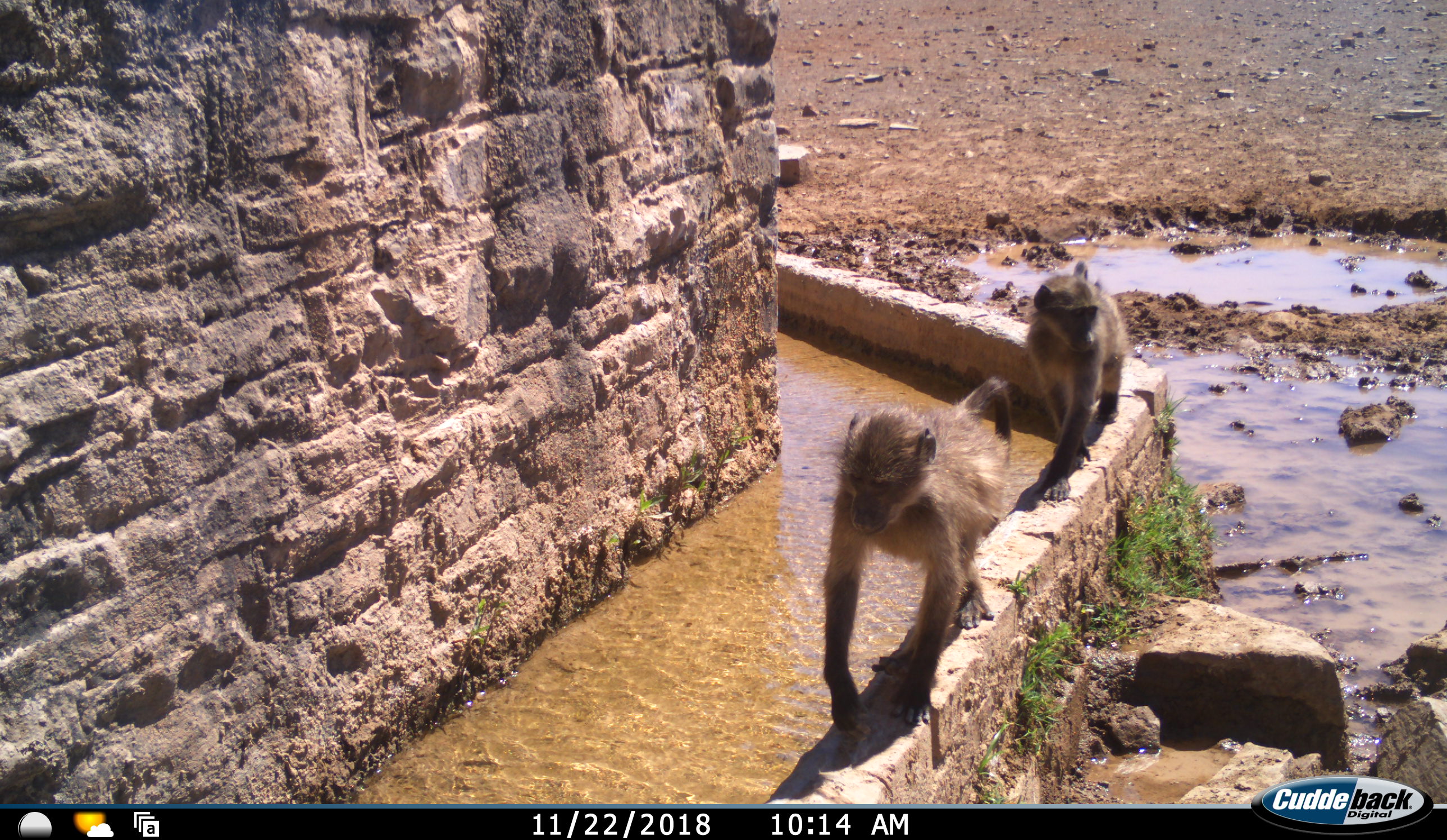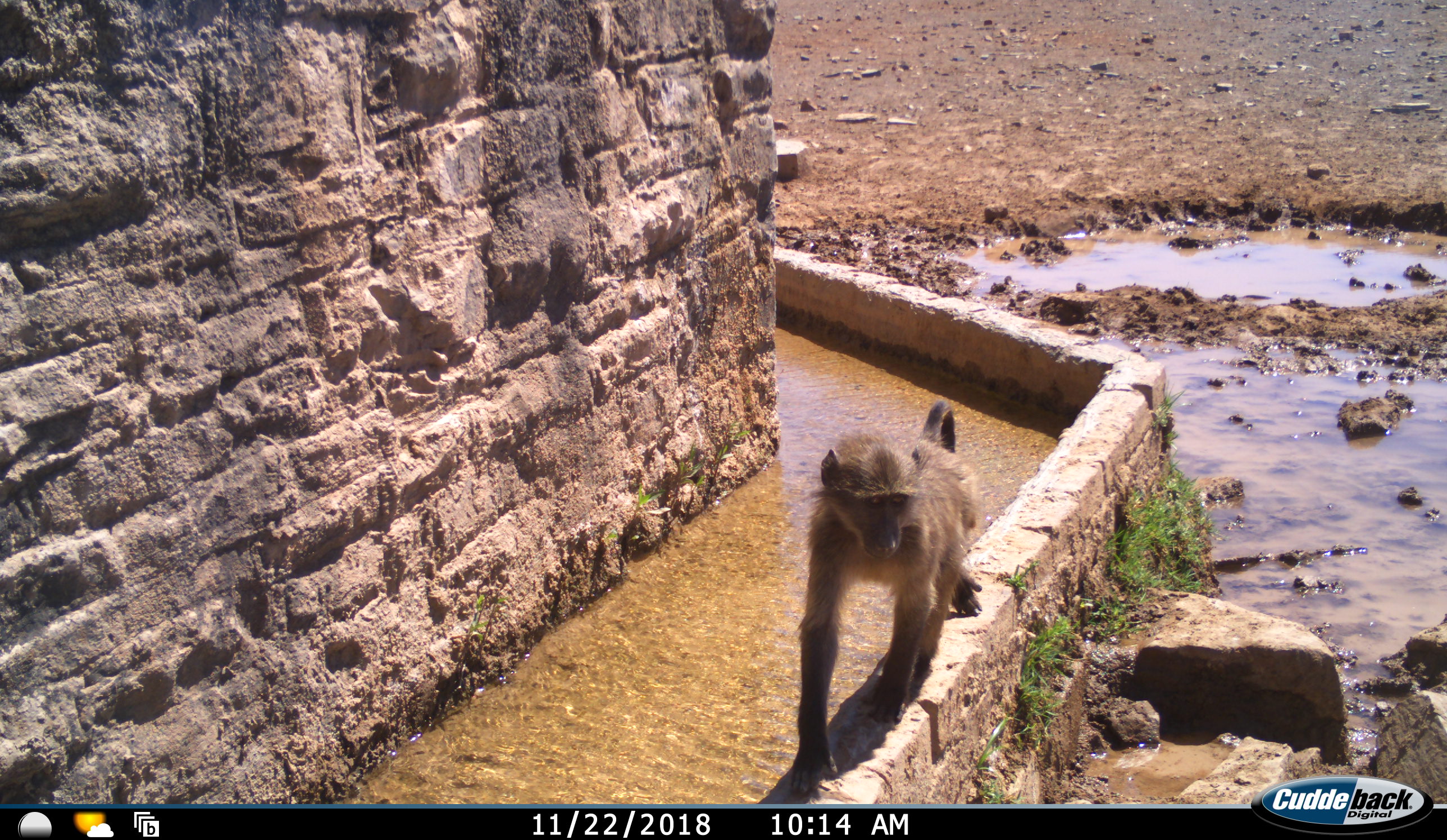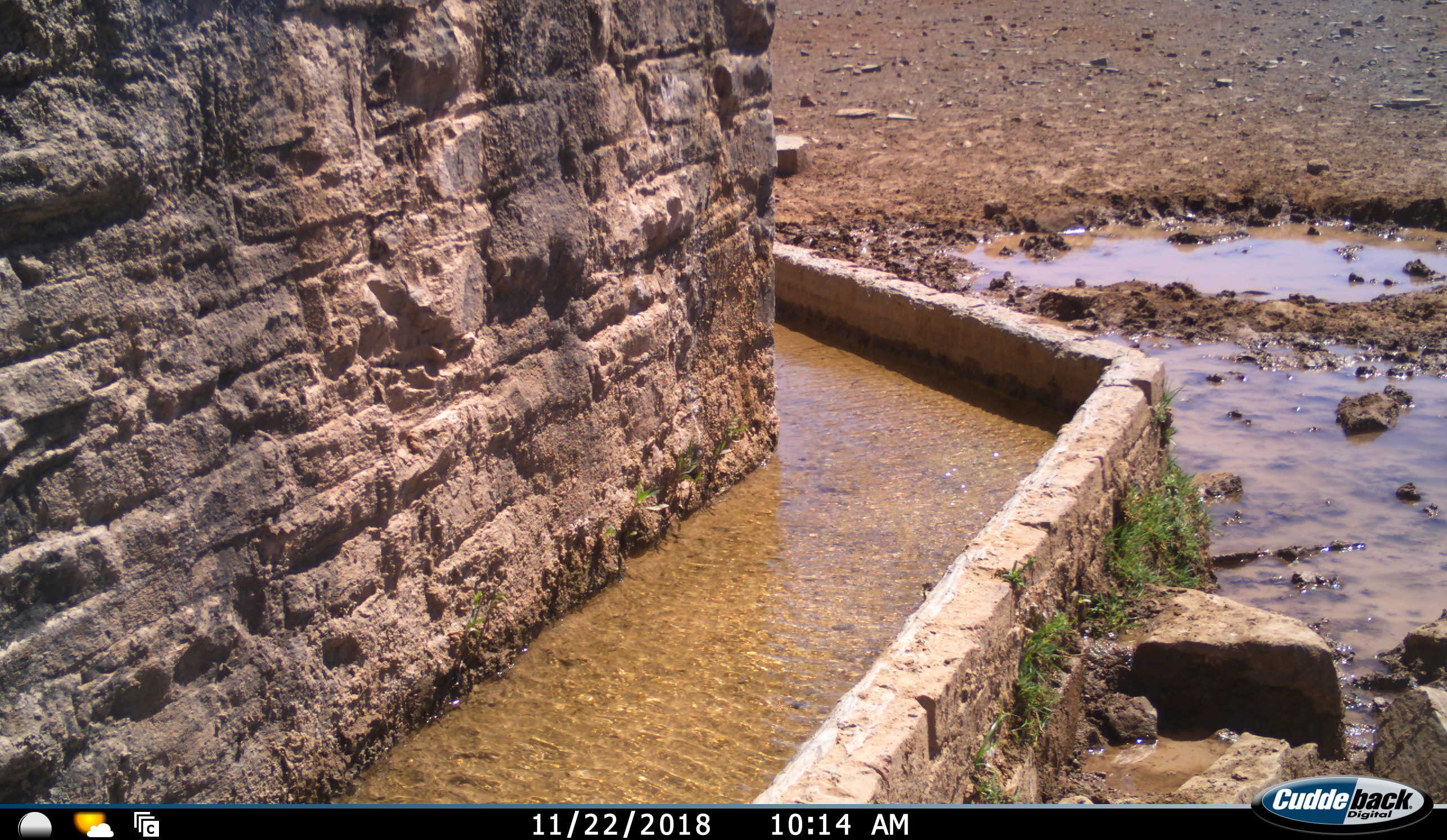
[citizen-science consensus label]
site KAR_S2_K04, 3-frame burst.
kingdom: Animalia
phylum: Chordata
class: Mammalia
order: Primates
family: Cercopithecidae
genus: Papio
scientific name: Papio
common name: baboon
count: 2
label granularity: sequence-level